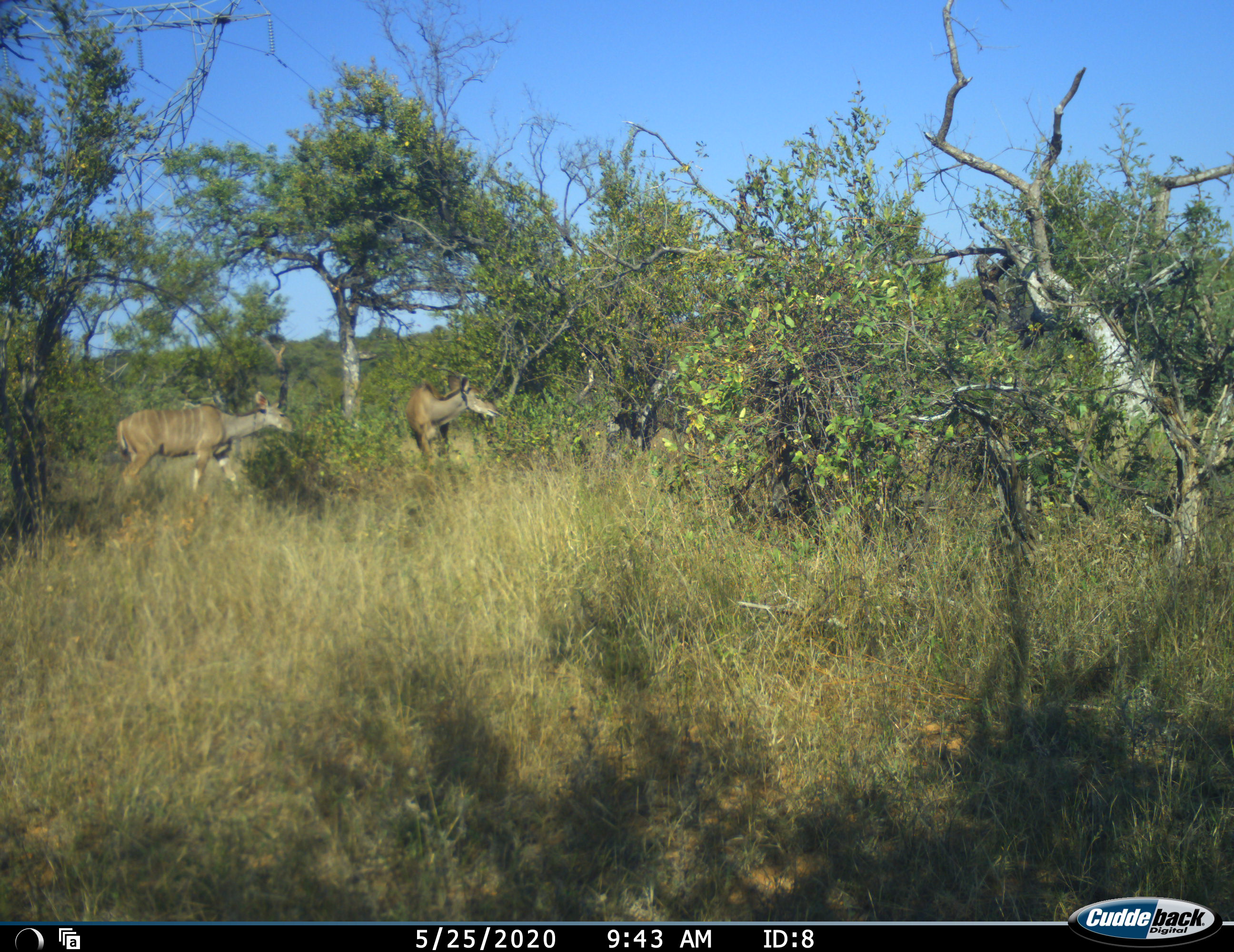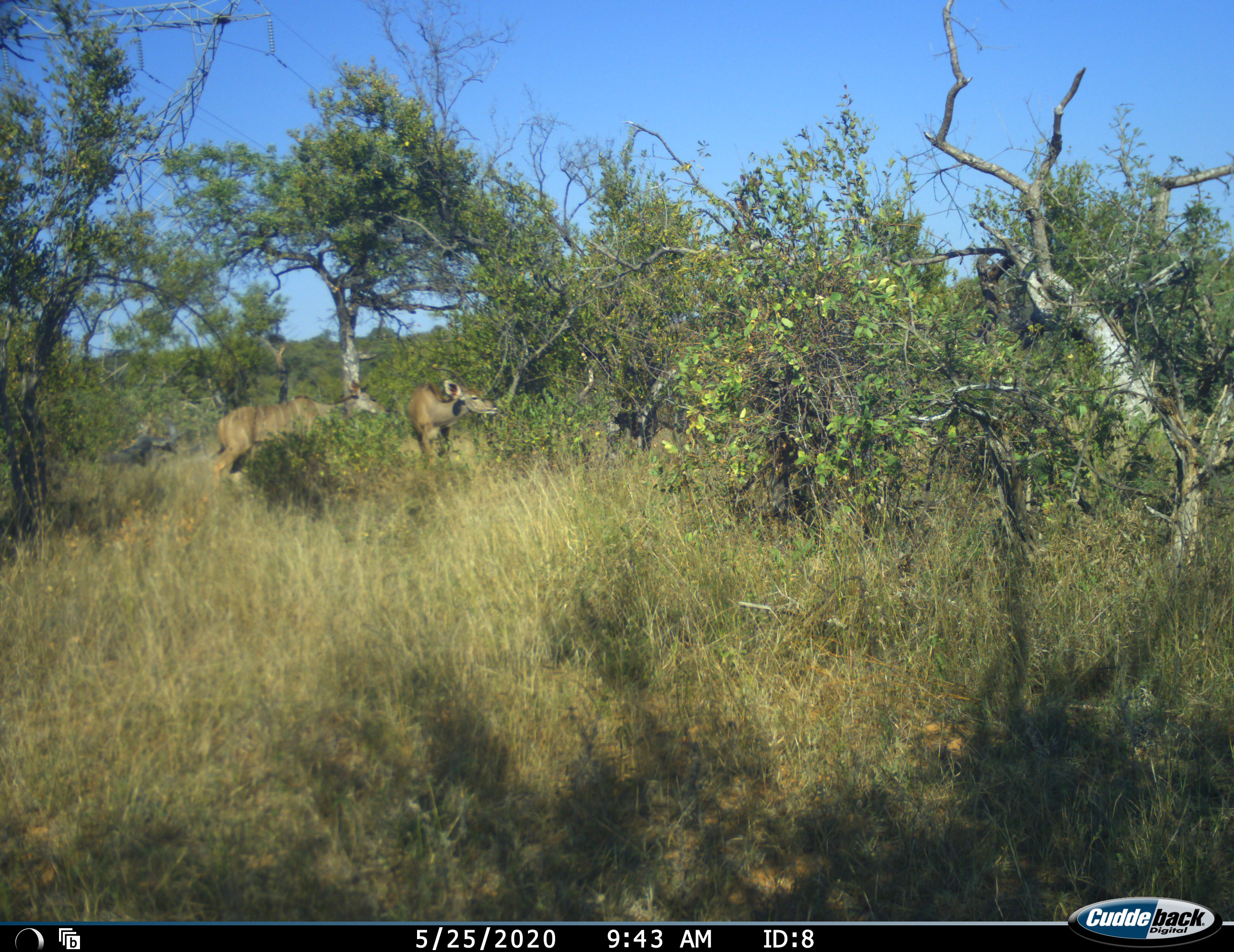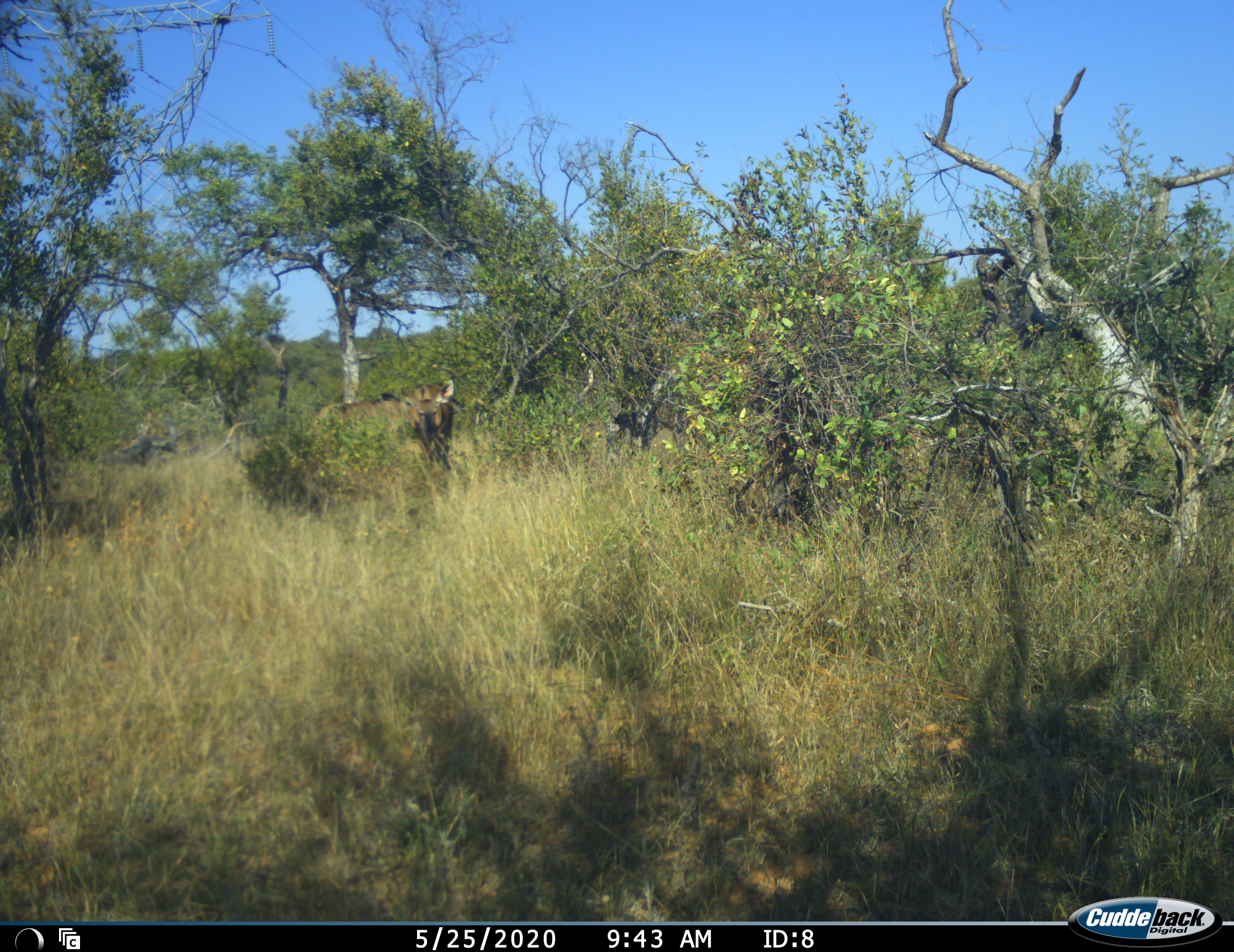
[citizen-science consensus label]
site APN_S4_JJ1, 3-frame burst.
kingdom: Animalia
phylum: Chordata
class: Mammalia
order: Artiodactyla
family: Bovidae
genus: Tragelaphus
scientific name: Tragelaphus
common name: kudu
Kudu (Tragelaphus), count 2. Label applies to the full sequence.